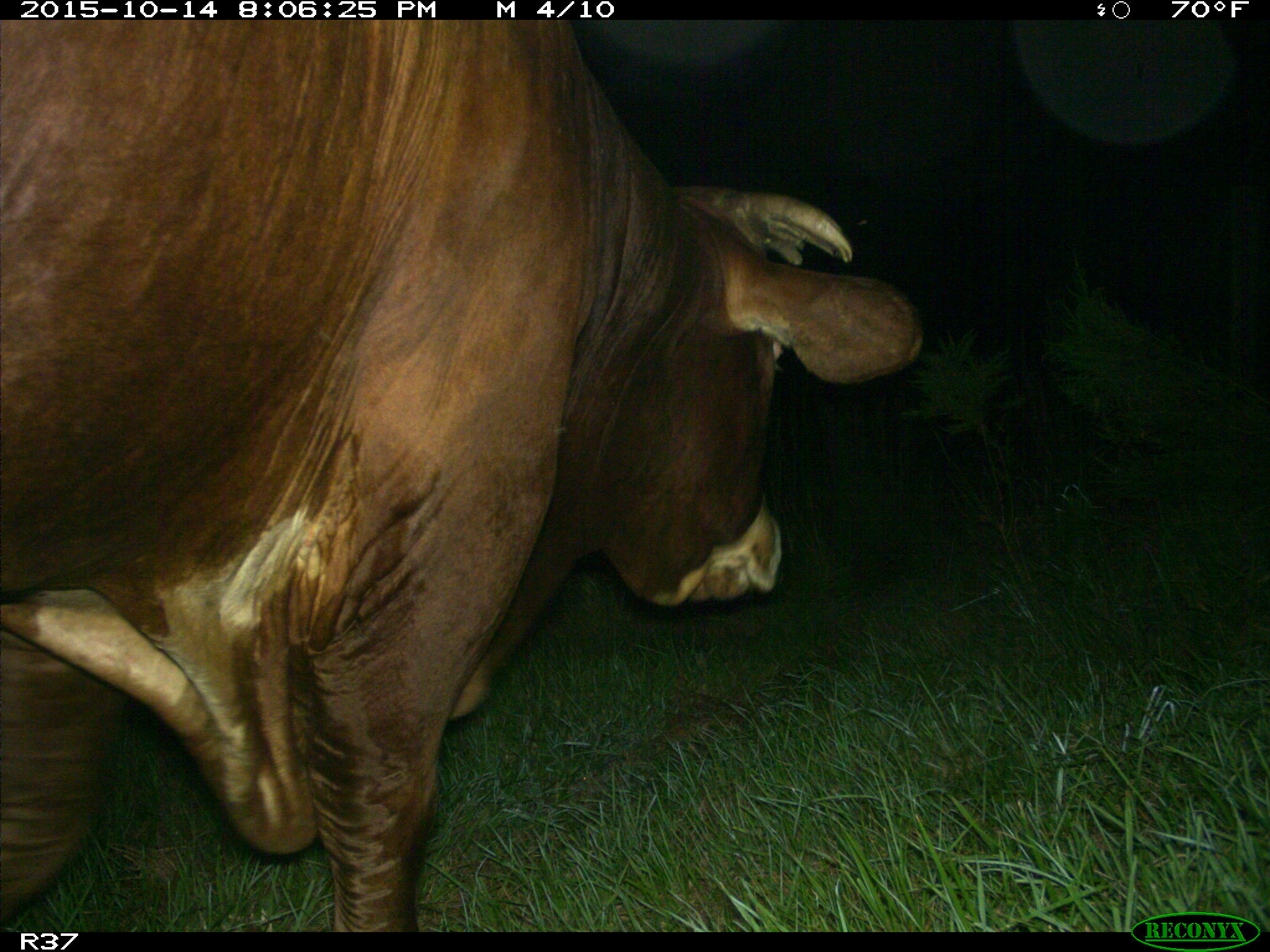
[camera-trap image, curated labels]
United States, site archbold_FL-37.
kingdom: Animalia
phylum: Chordata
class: Mammalia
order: Artiodactyla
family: Bovidae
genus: Bos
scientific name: Bos taurus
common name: domestic cow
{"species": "Bos taurus (domestic cow)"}